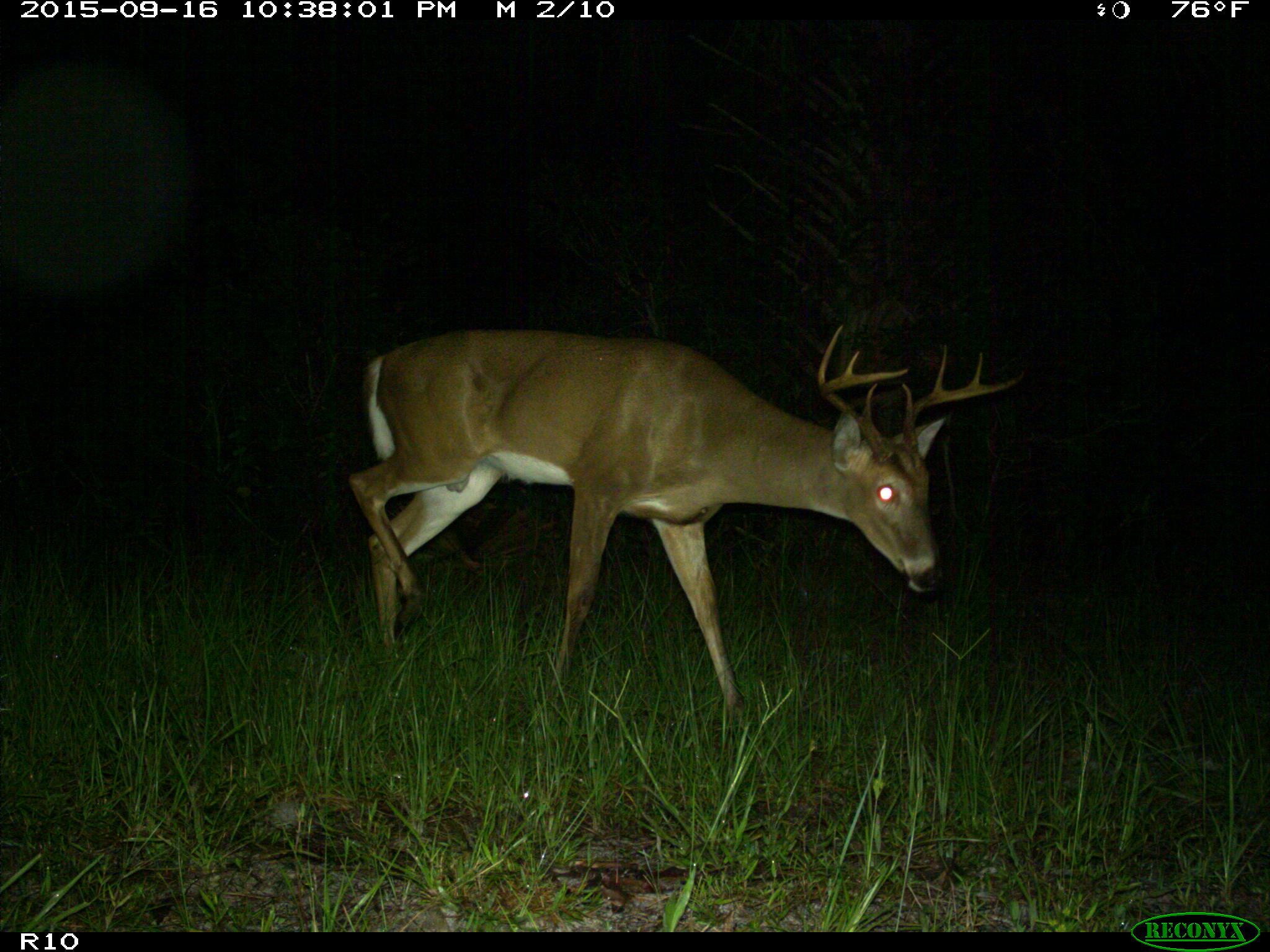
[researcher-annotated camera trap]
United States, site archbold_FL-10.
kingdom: Animalia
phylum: Chordata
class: Mammalia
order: Artiodactyla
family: Cervidae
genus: Odocoileus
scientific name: Odocoileus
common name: deer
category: unidentified deer